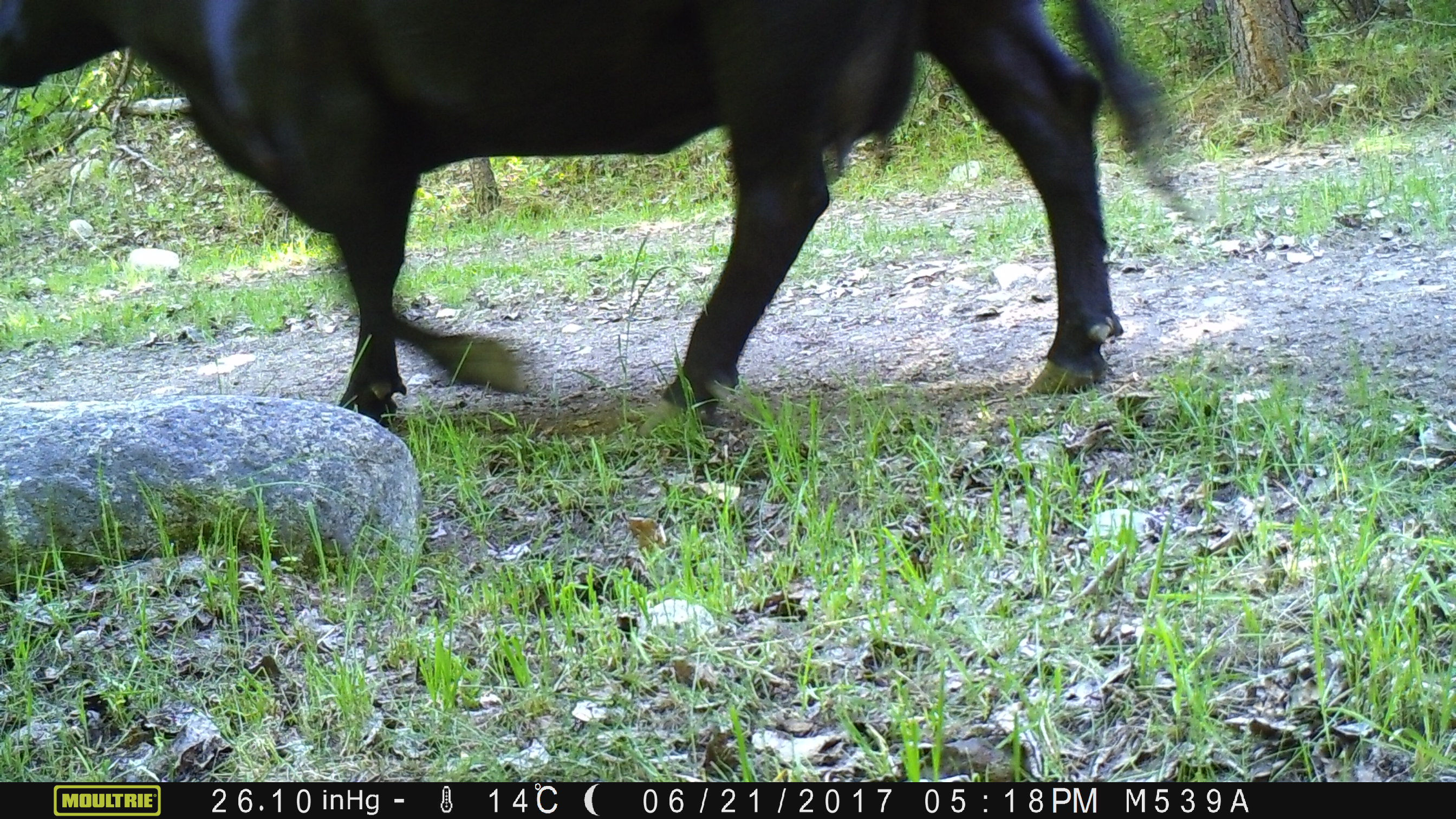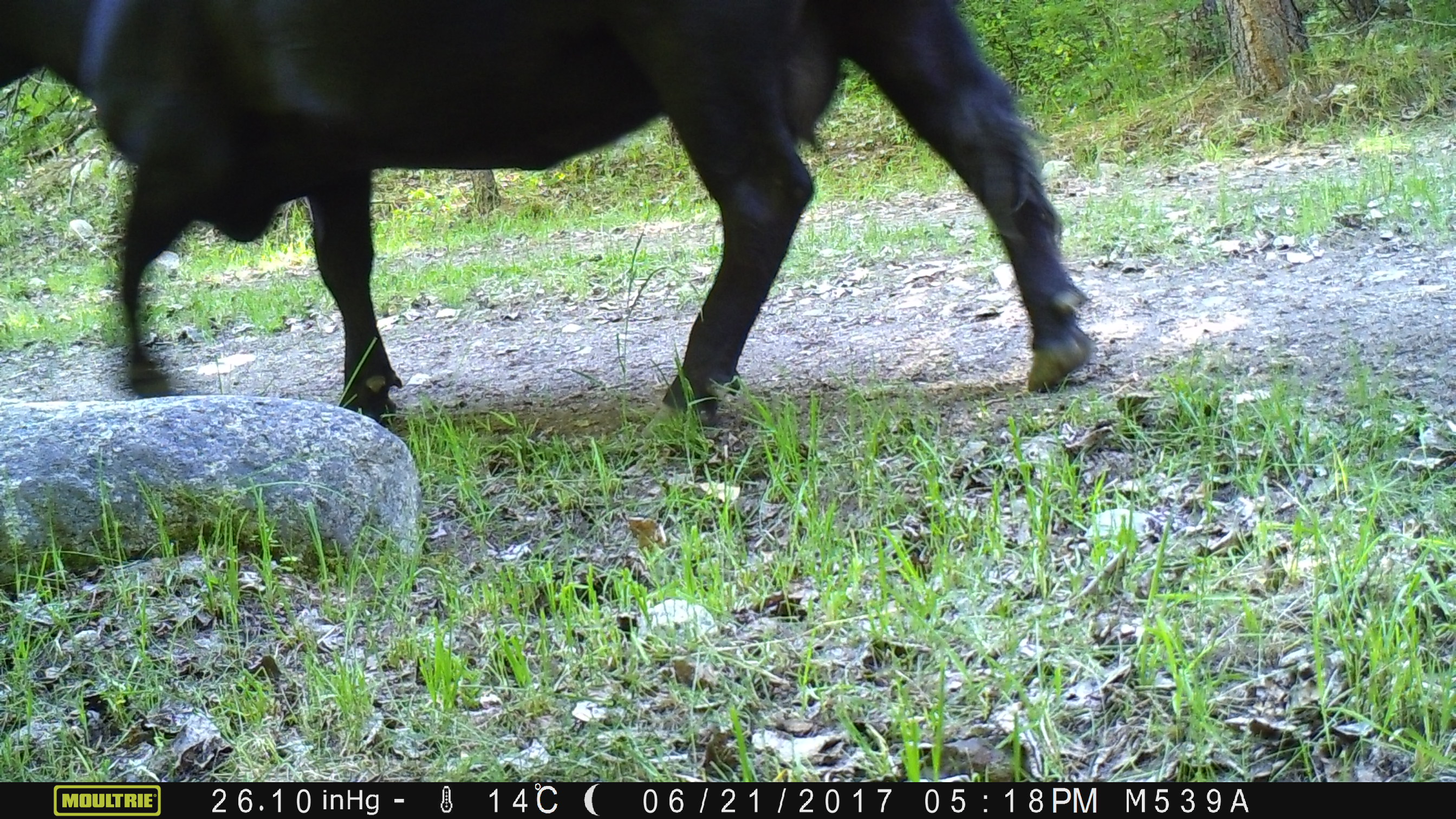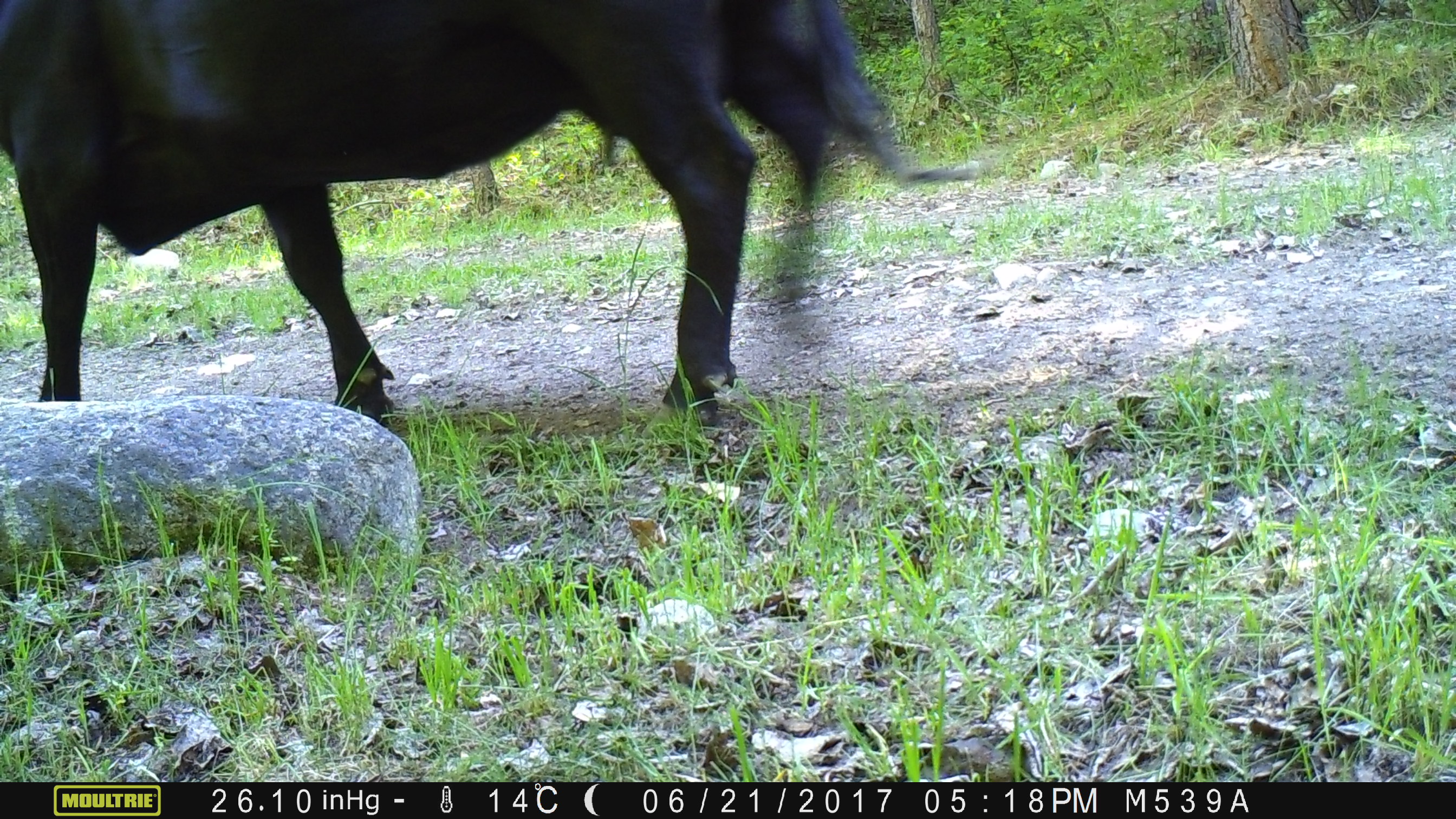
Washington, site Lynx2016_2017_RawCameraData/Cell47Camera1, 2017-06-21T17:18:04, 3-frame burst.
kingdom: Animalia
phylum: Chordata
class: Mammalia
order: Artiodactyla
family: Bovidae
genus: Bos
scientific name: Bos taurus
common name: domestic cattle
Domestic cattle (Bos taurus). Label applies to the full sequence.